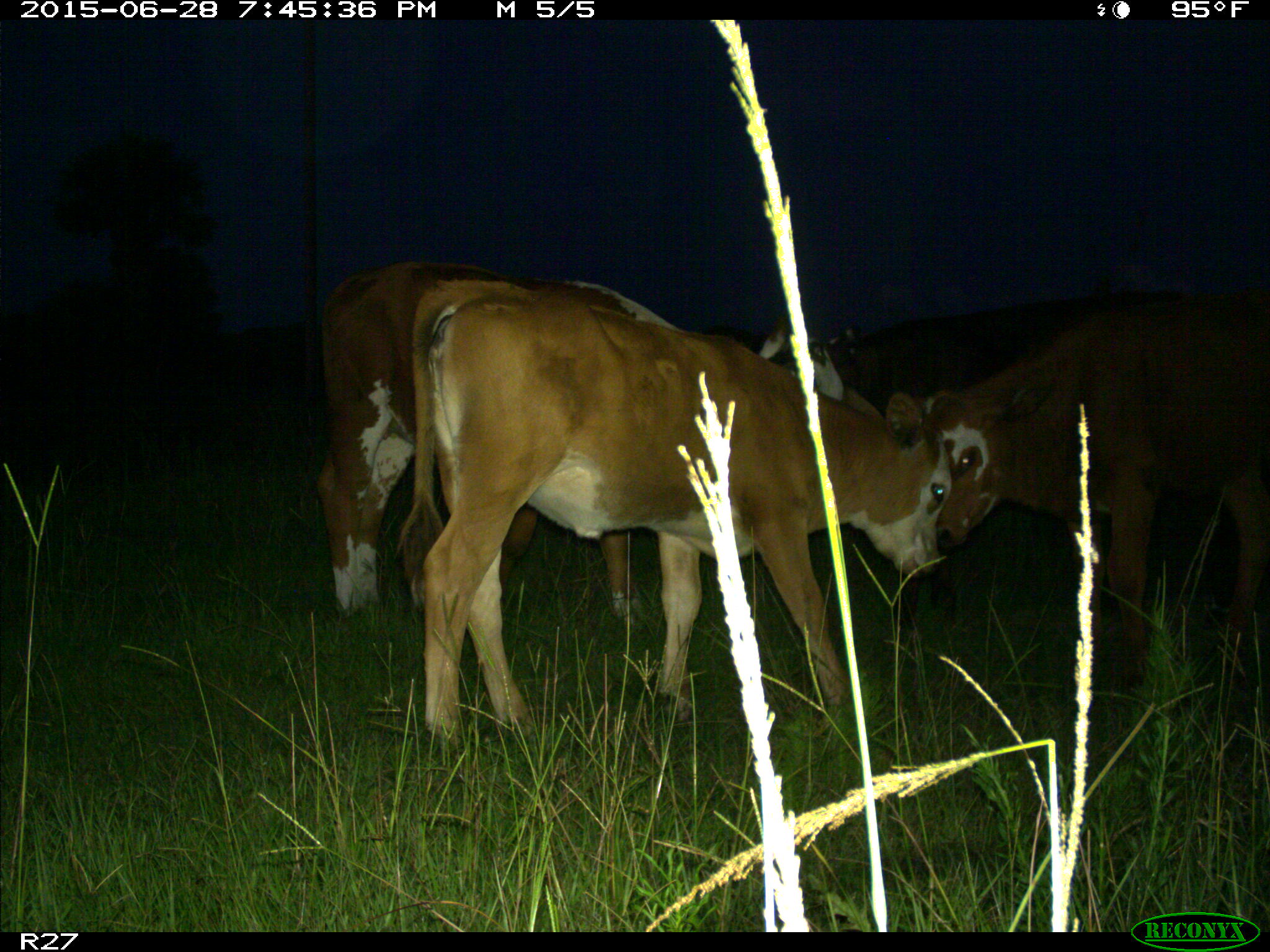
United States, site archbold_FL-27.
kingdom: Animalia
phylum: Chordata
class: Mammalia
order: Artiodactyla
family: Bovidae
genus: Bos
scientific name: Bos taurus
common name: domestic cow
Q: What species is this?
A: Bos taurus (domestic cow).